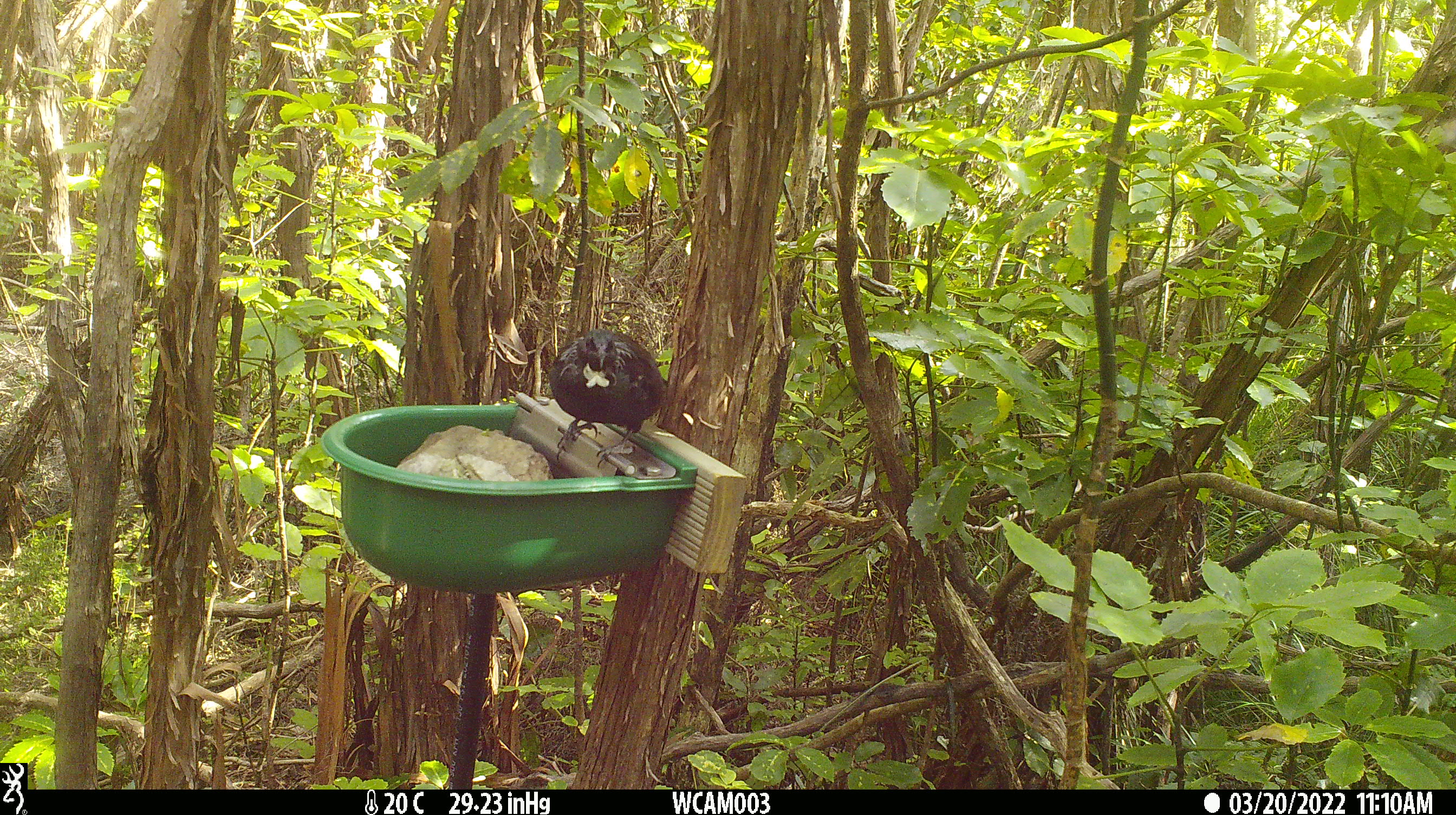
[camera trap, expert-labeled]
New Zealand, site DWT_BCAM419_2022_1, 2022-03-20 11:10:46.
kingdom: Animalia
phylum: Chordata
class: Aves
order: Passeriformes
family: Meliphagidae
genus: Prosthemadera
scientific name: Prosthemadera novaeseelandiae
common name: tui